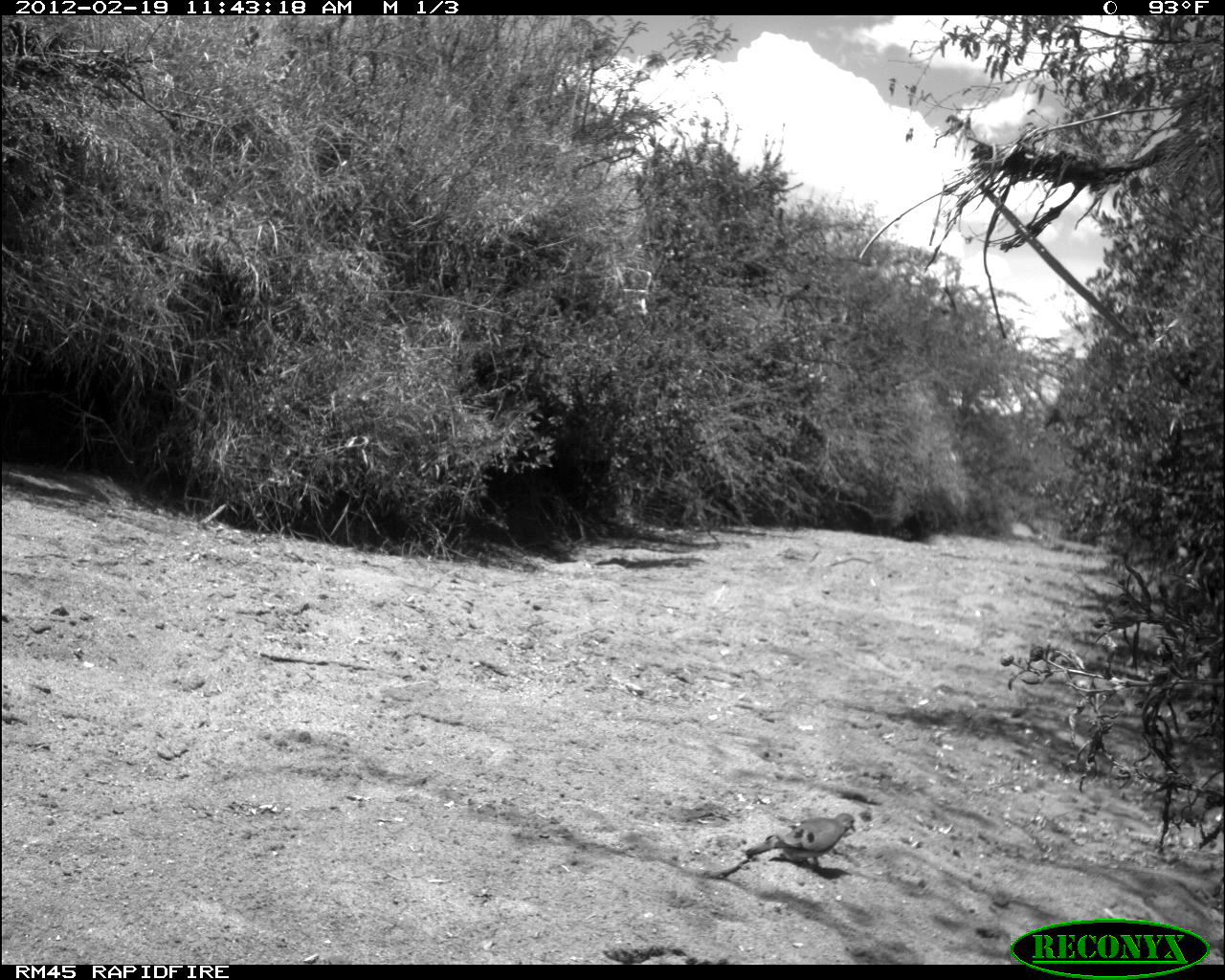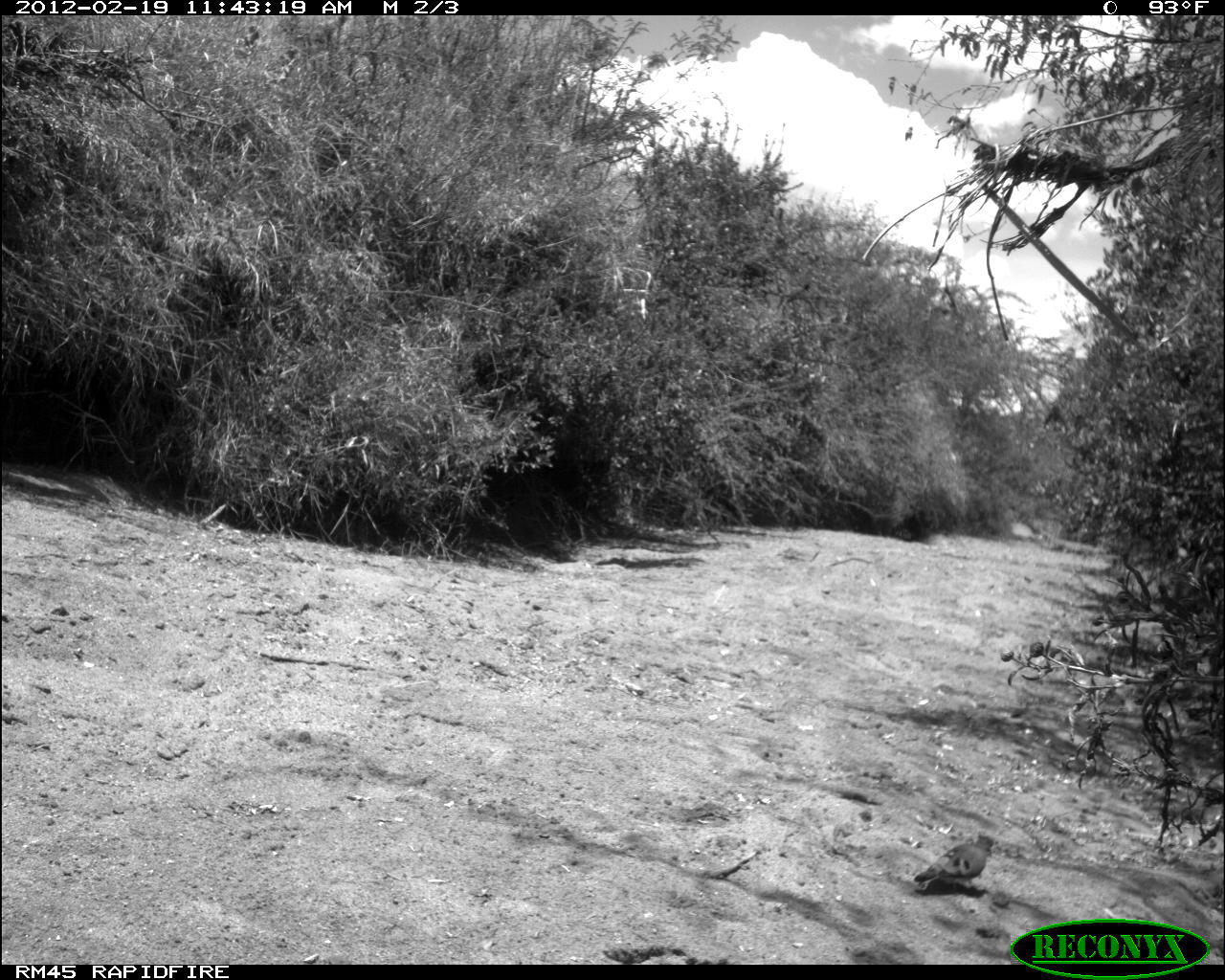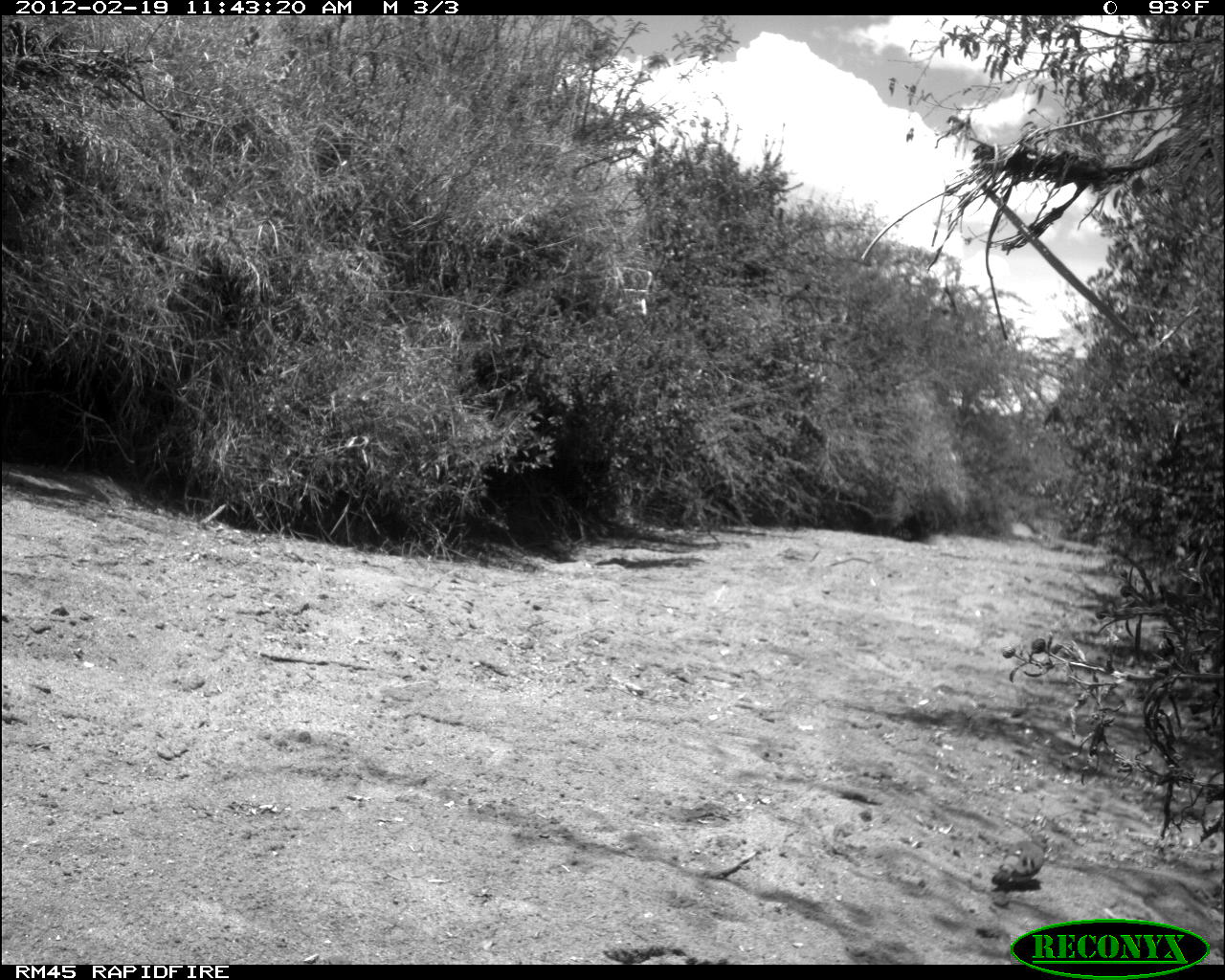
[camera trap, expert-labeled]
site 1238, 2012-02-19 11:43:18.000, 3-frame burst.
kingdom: Animalia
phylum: Chordata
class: Aves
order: Columbiformes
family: Columbidae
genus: Turtur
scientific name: Turtur chalcospilos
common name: emerald-spotted wood dove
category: turtur calcospilos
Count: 1.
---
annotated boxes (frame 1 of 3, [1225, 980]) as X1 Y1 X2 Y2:
turtur calcospilos: 745 813 856 872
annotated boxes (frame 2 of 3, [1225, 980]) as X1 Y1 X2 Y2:
turtur calcospilos: 914 833 998 893